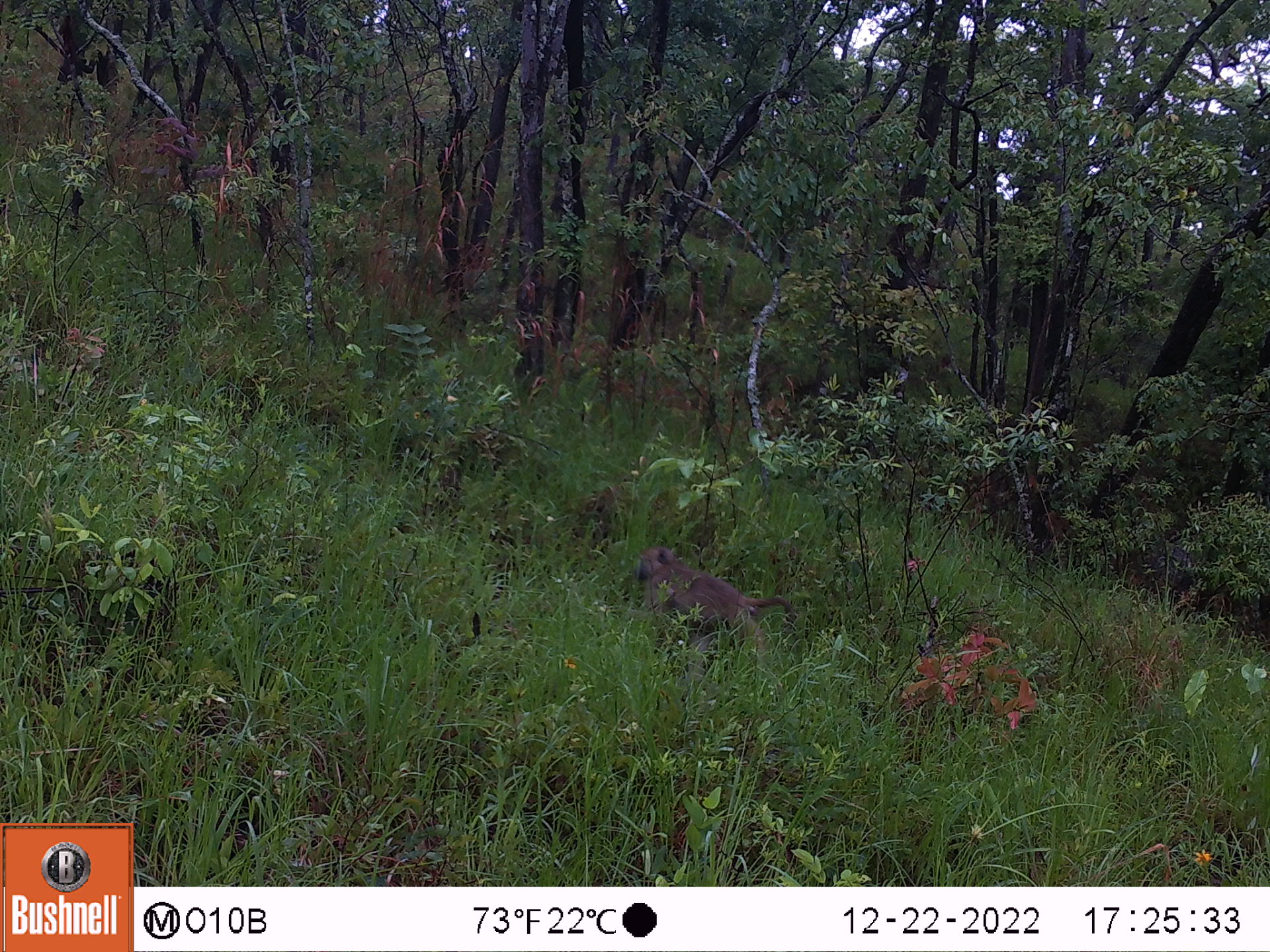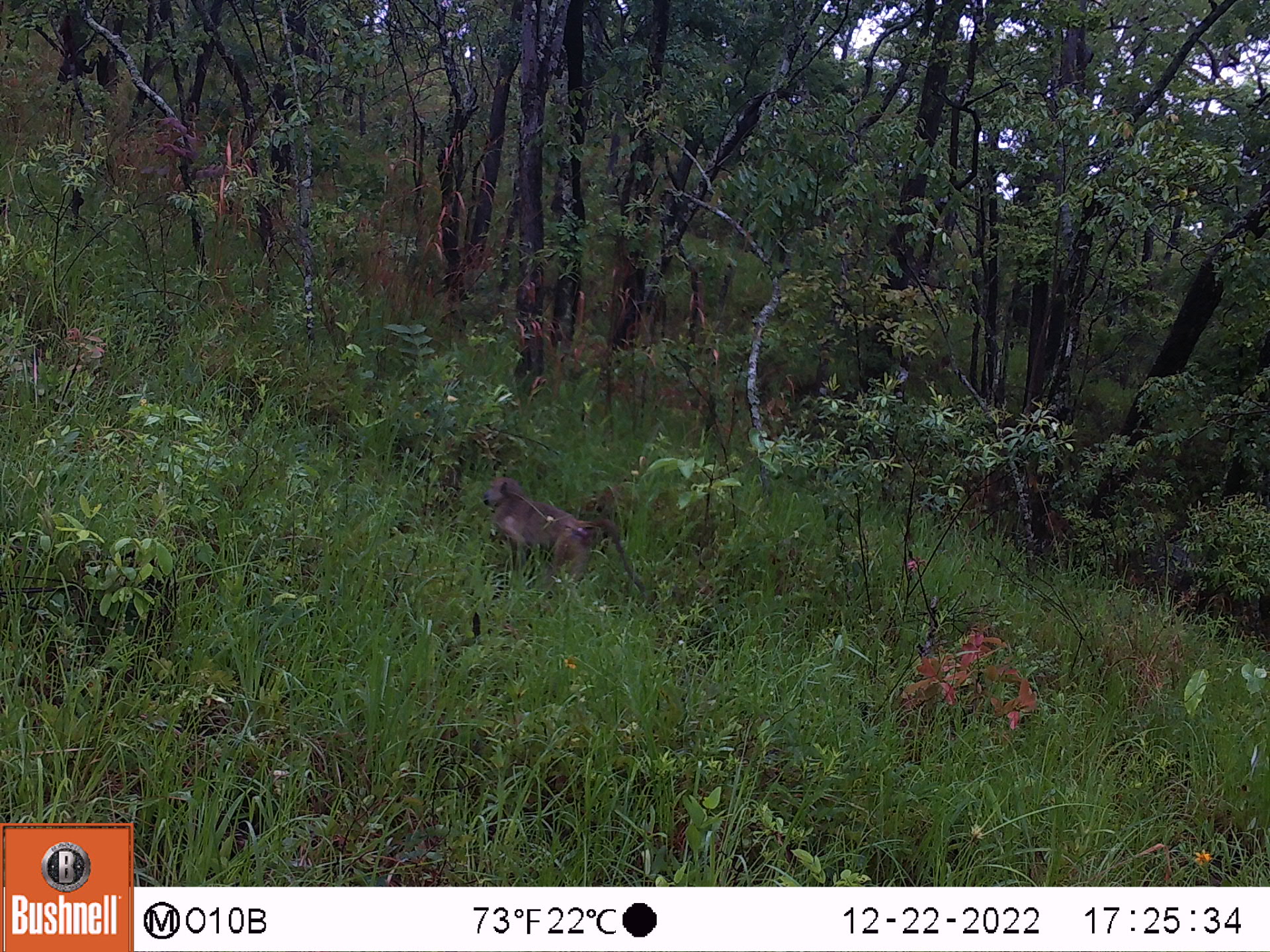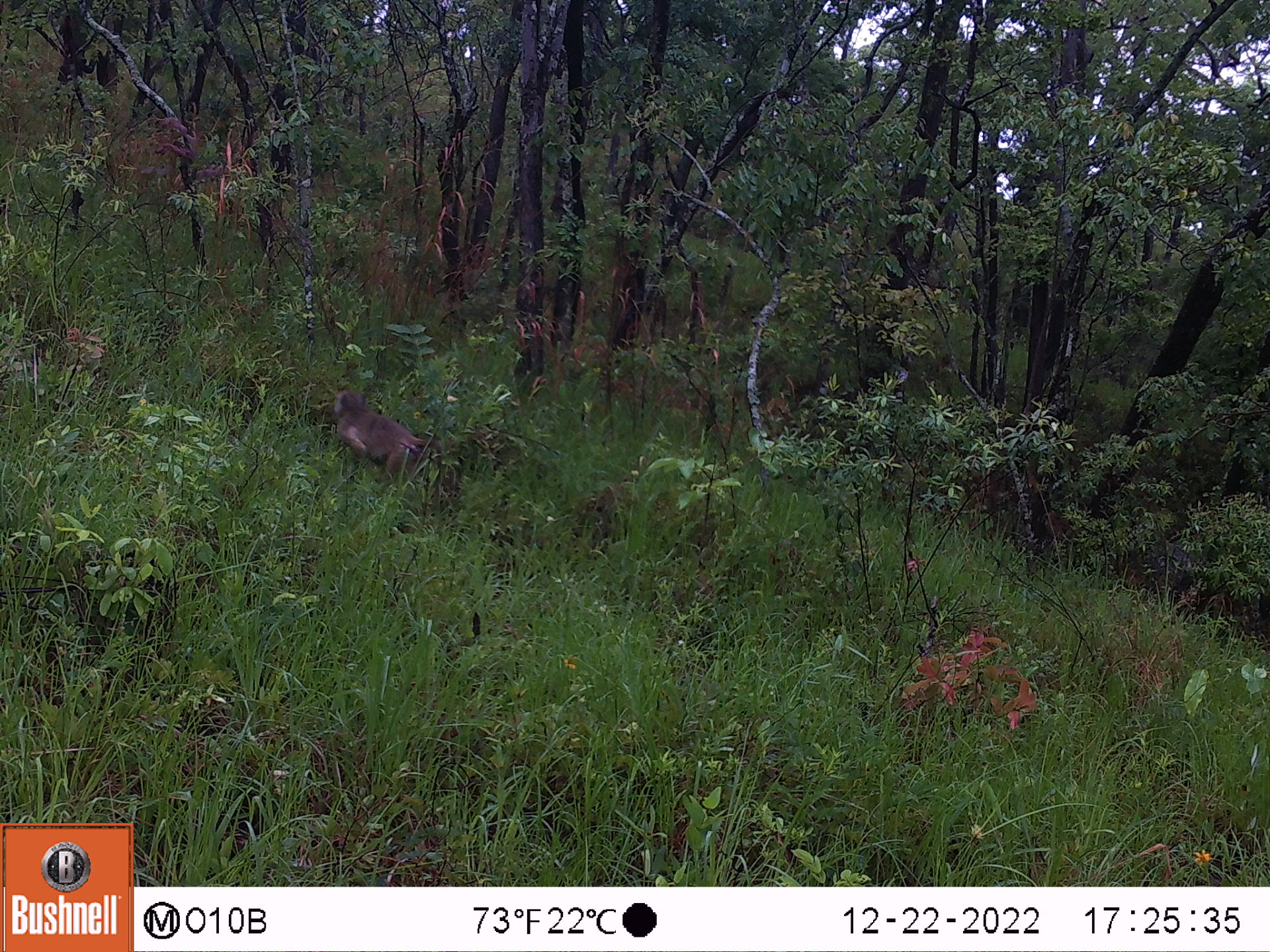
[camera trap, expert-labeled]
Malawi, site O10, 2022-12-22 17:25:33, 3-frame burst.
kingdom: Animalia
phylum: Chordata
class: Mammalia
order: Primates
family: Cercopithecidae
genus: Papio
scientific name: Papio cynocephalus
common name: yellow baboon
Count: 1.